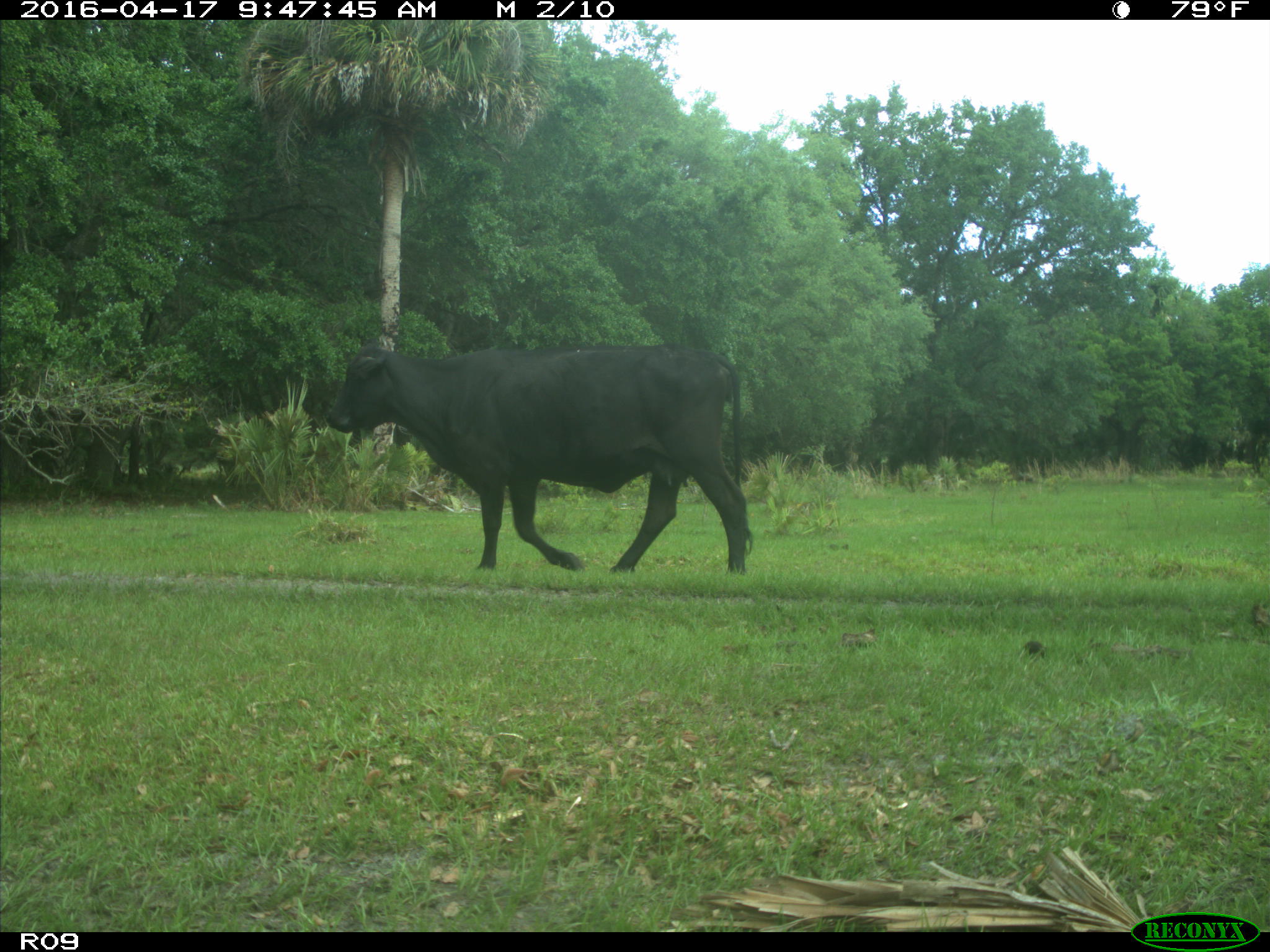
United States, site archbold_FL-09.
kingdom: Animalia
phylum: Chordata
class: Mammalia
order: Artiodactyla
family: Bovidae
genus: Bos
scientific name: Bos taurus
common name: domestic cow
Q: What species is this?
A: Bos taurus (domestic cow).